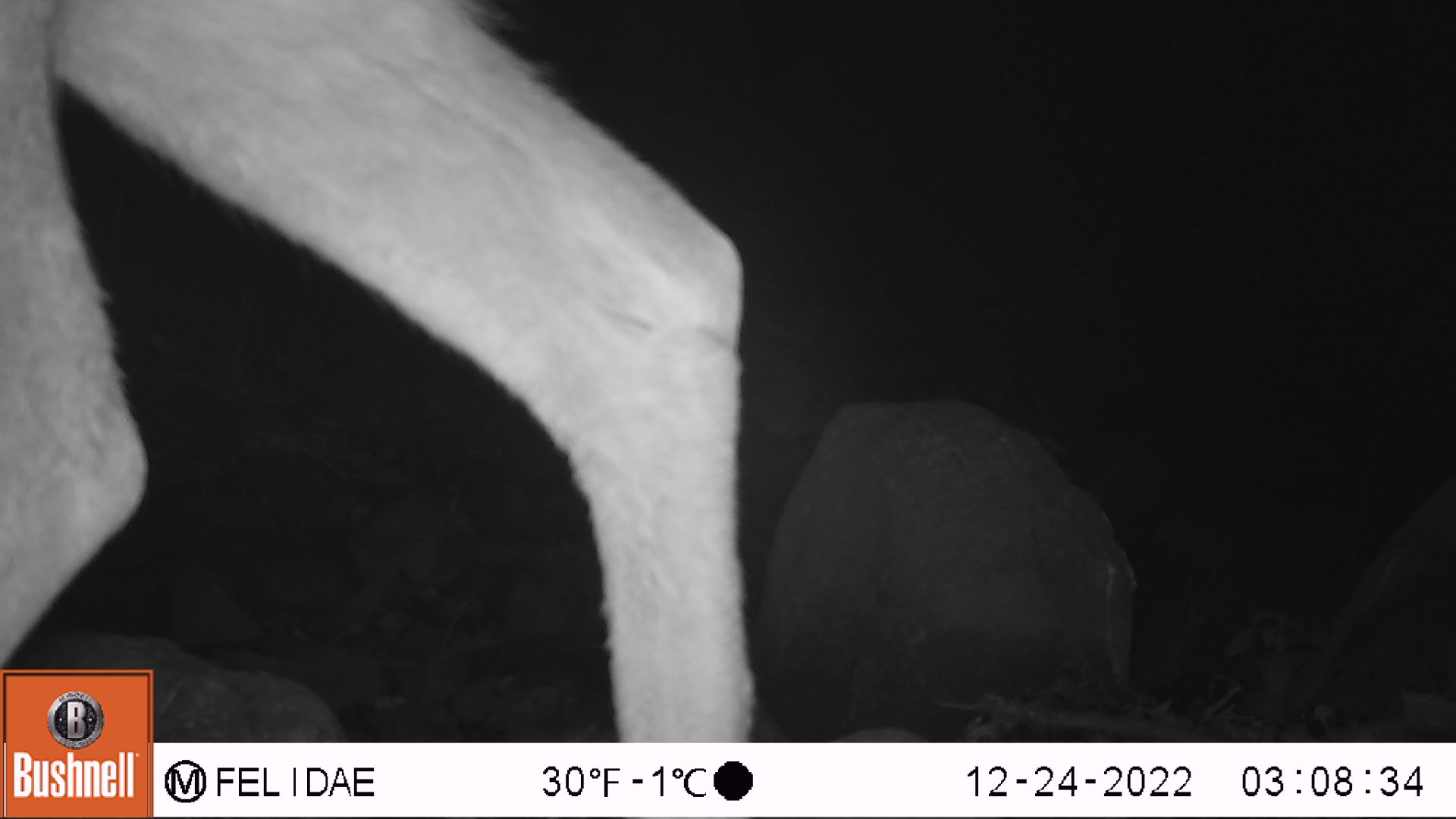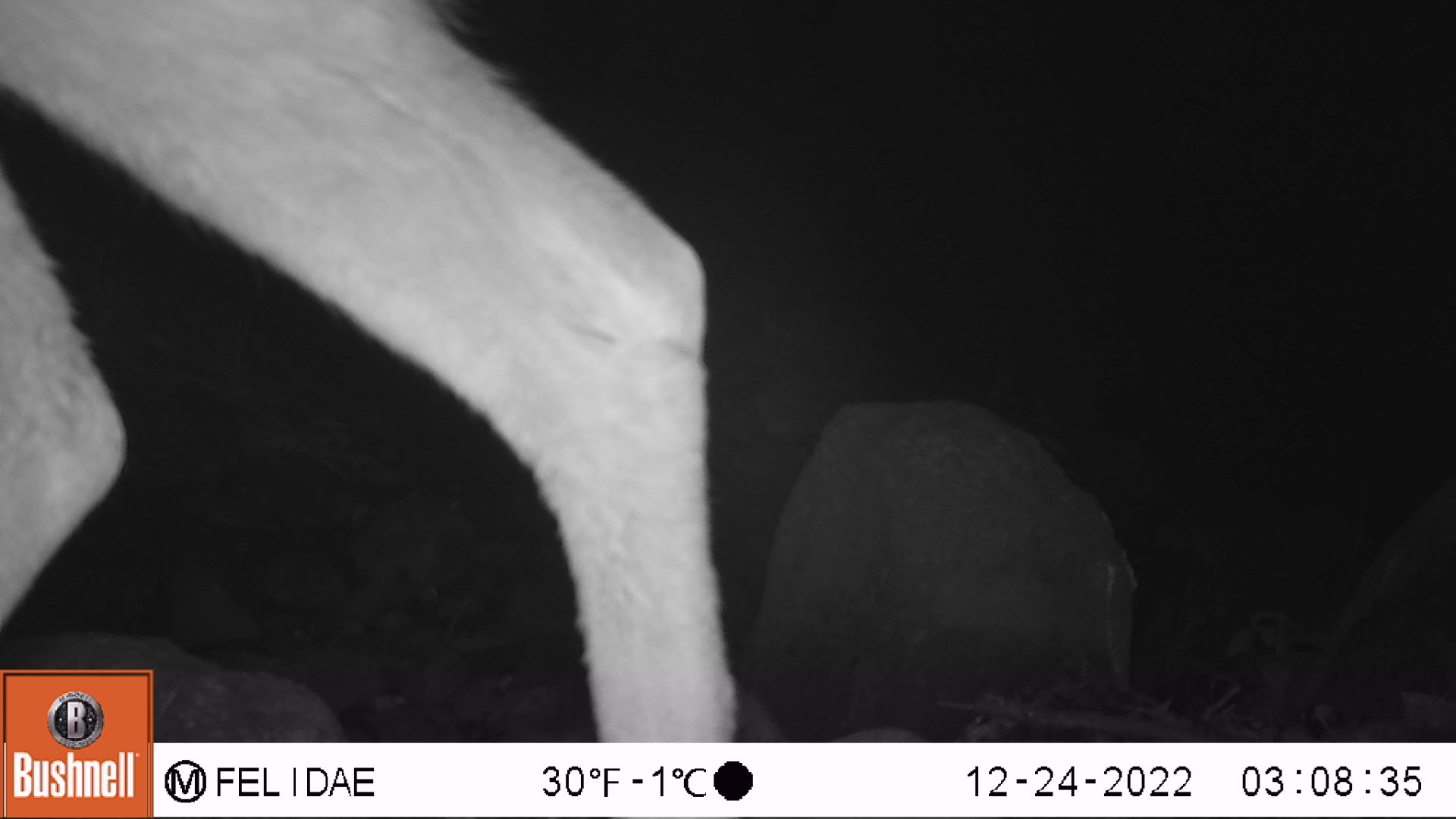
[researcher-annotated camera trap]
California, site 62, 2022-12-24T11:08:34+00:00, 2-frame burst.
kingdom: Animalia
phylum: Chordata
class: Mammalia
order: Artiodactyla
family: Cervidae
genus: Odocoileus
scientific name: Odocoileus hemionus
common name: mule deer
Mule deer (Odocoileus hemionus).